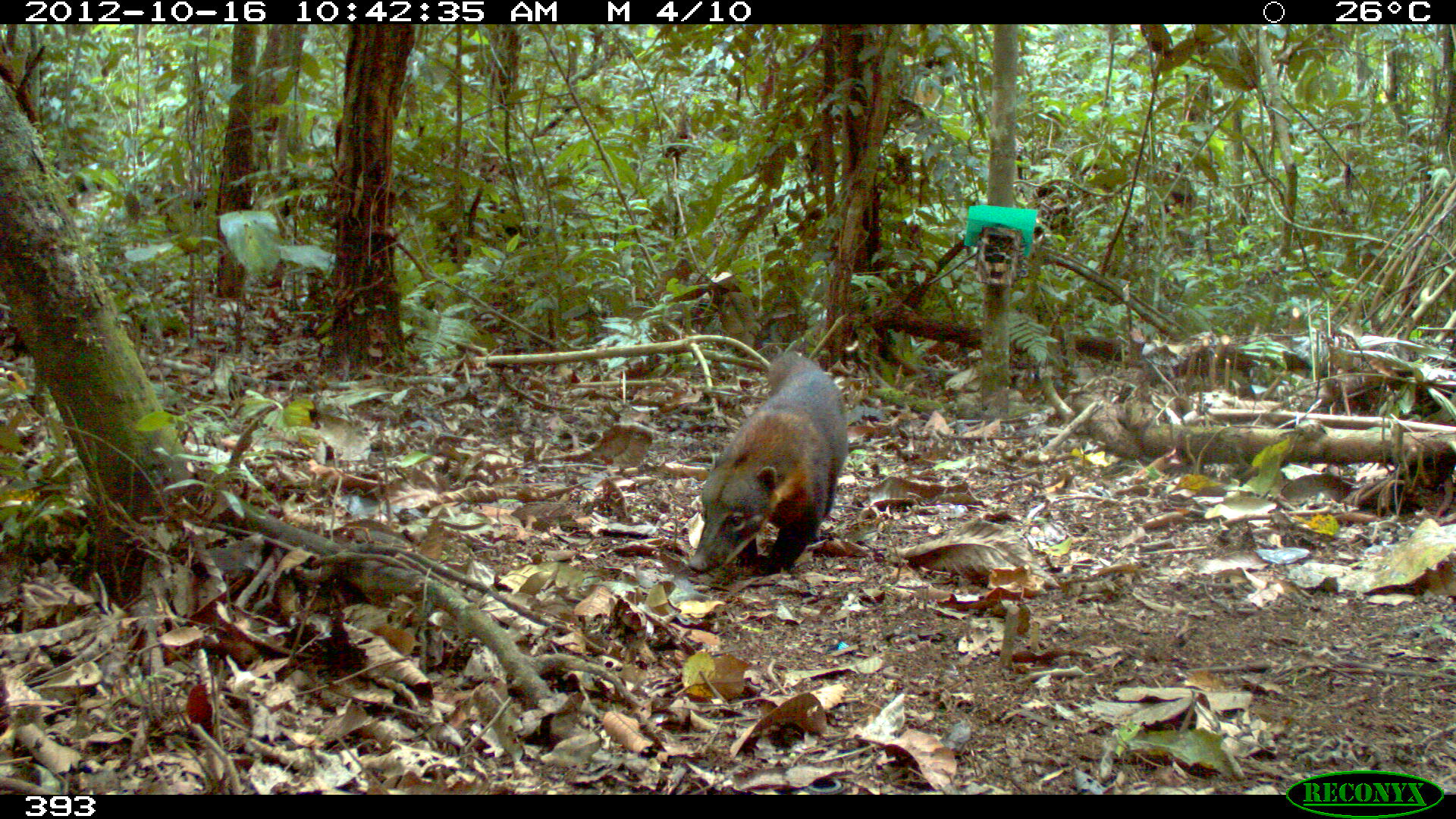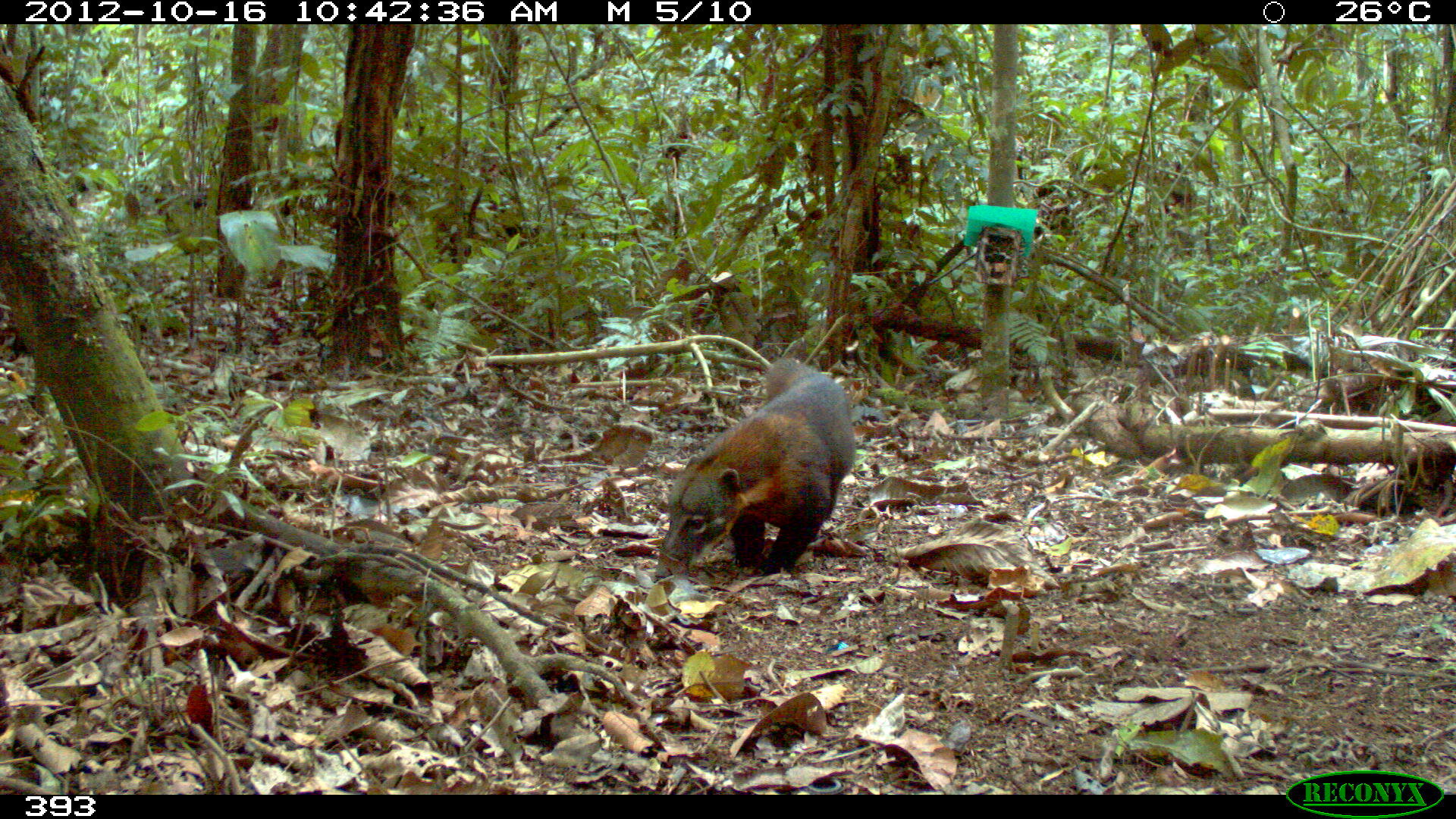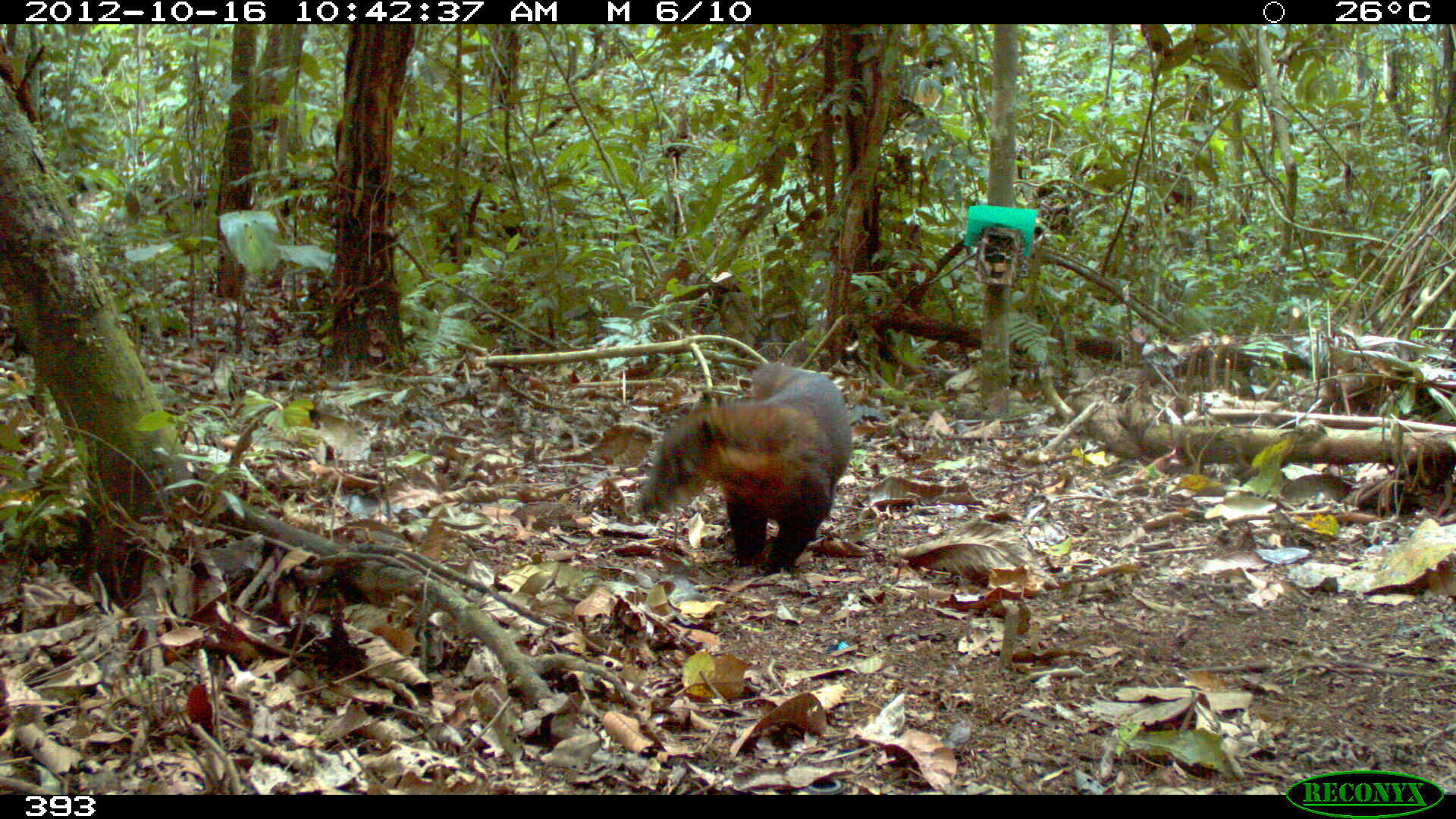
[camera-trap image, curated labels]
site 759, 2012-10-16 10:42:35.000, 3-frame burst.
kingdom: Animalia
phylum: Chordata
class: Mammalia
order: Carnivora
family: Procyonidae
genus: Nasua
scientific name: Nasua nasua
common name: south american coati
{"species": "Nasua nasua (south american coati)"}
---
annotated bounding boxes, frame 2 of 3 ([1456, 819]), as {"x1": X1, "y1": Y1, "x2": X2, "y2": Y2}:
nasua nasua: {"x1": 661, "y1": 356, "x2": 856, "y2": 573}